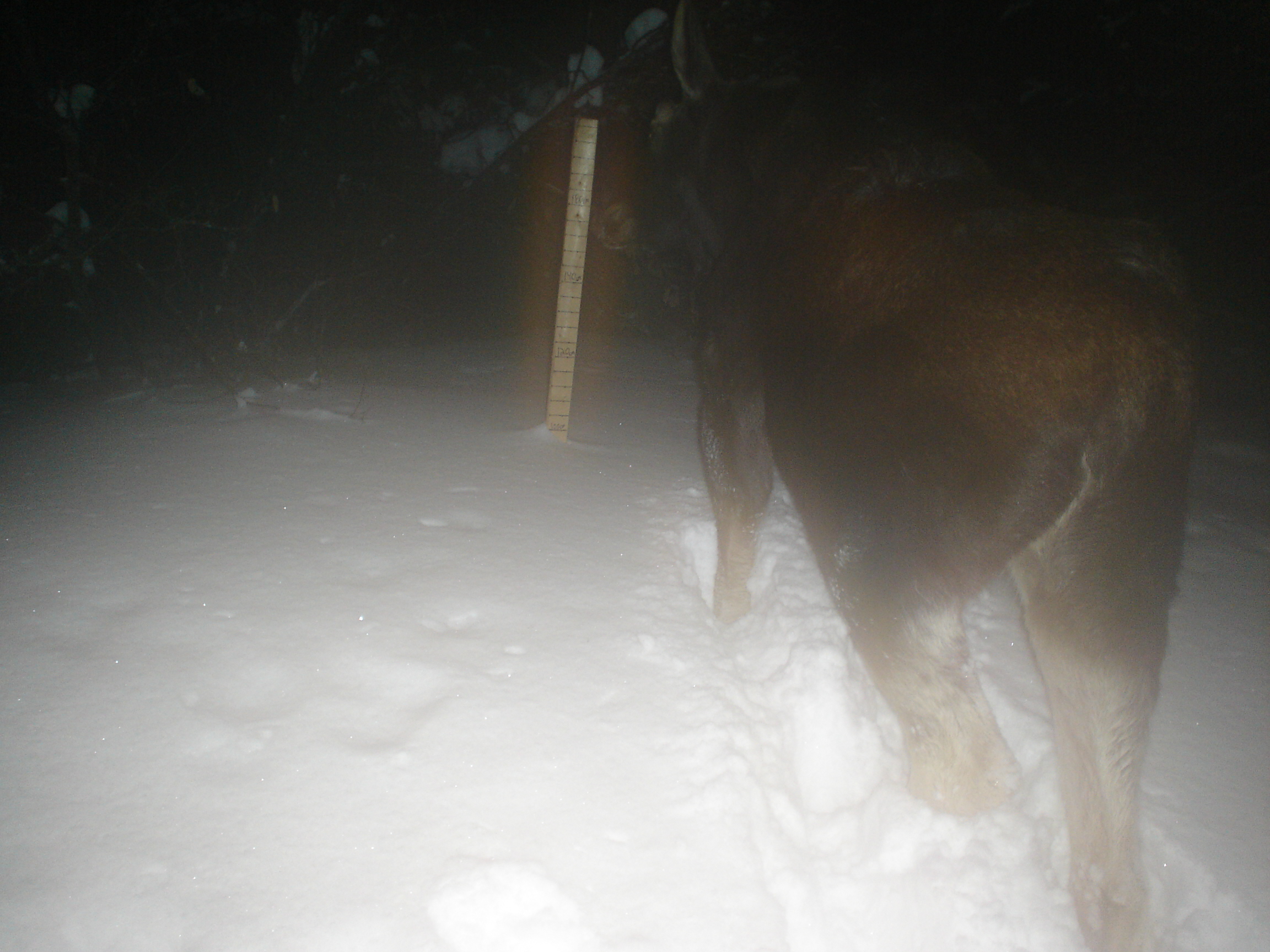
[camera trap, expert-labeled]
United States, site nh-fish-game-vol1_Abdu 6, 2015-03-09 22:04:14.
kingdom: Animalia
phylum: Chordata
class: Mammalia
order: Artiodactyla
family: Cervidae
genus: Alces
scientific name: Alces alces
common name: moose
Moose (Alces alces).